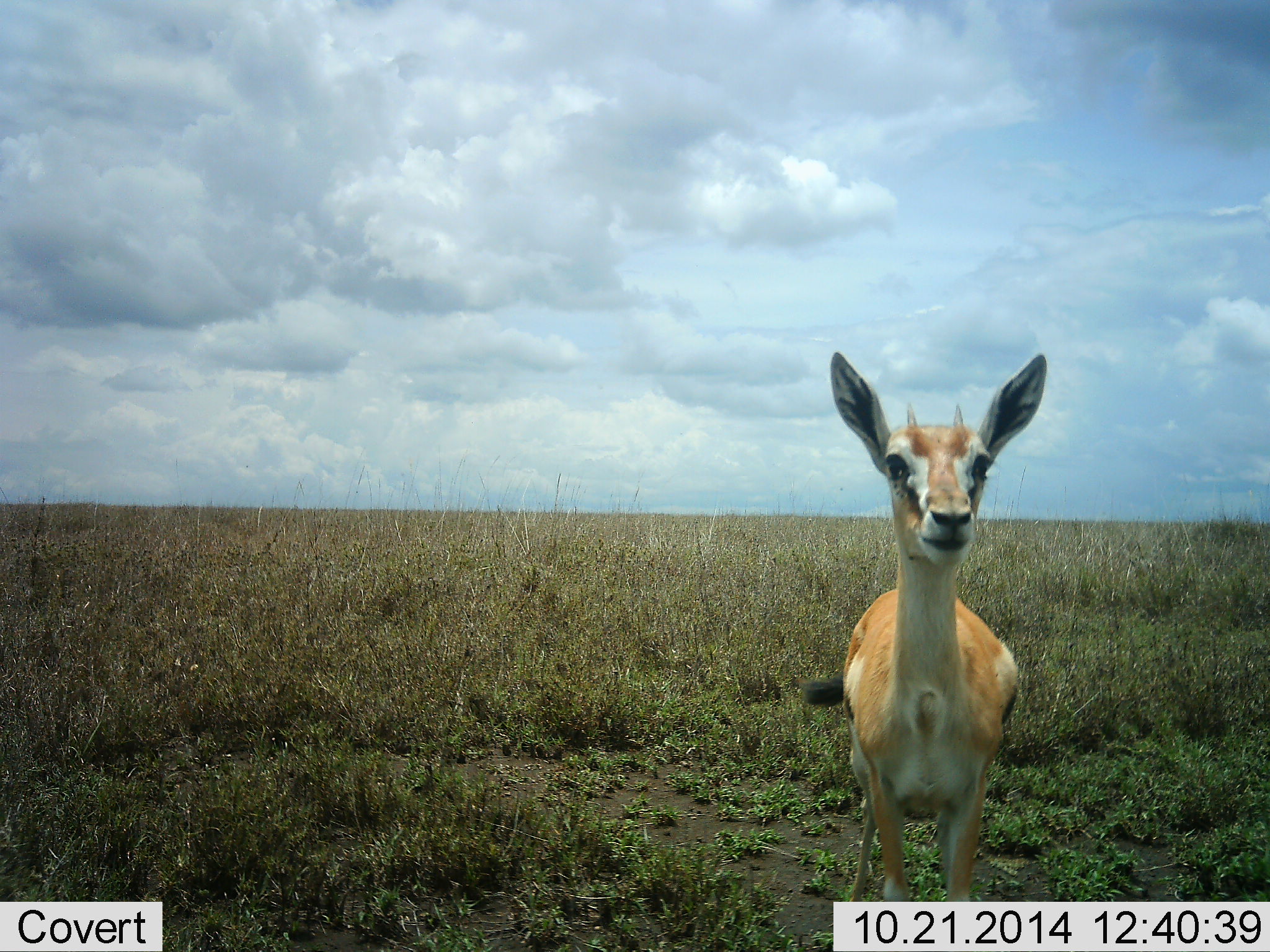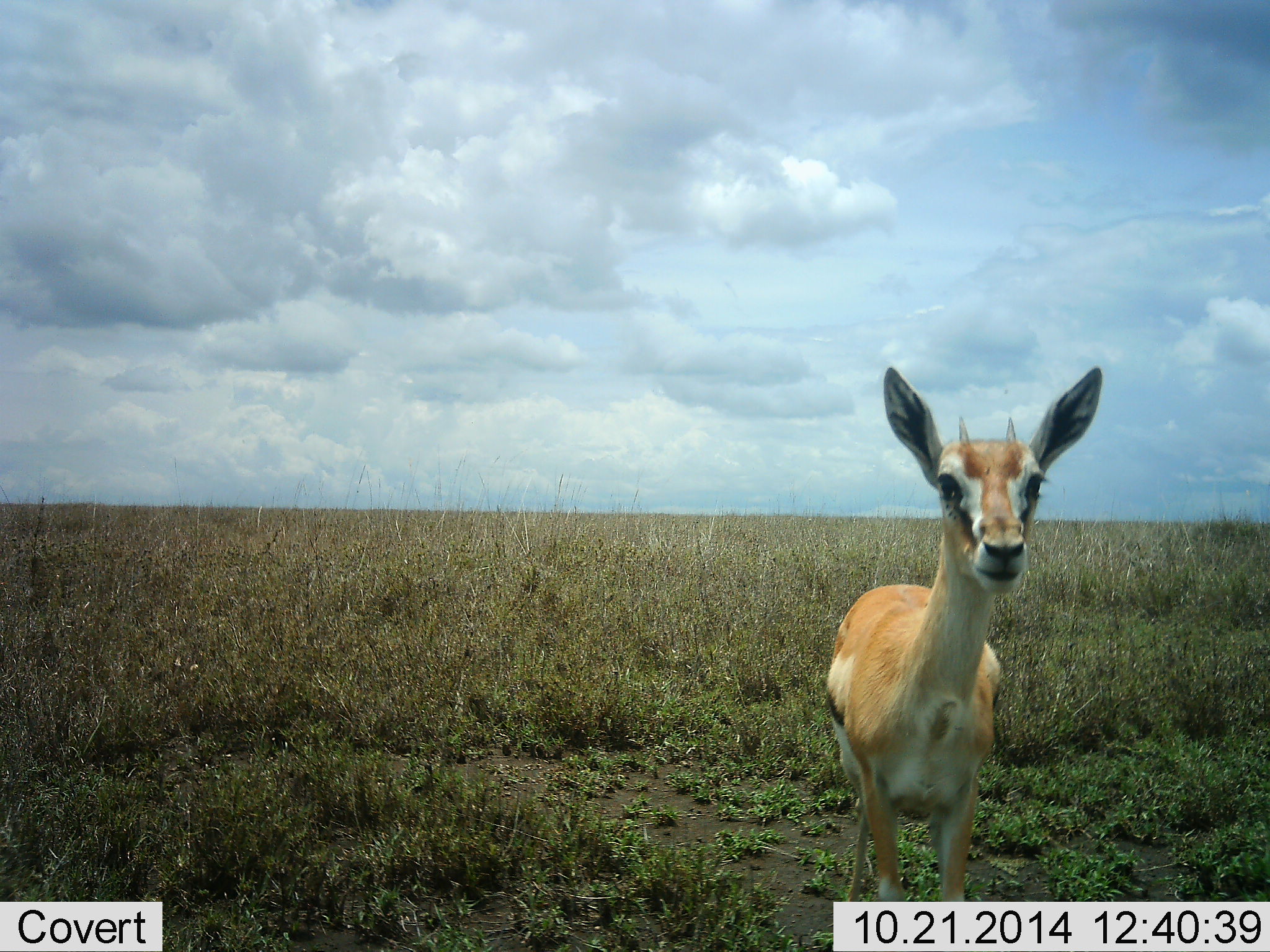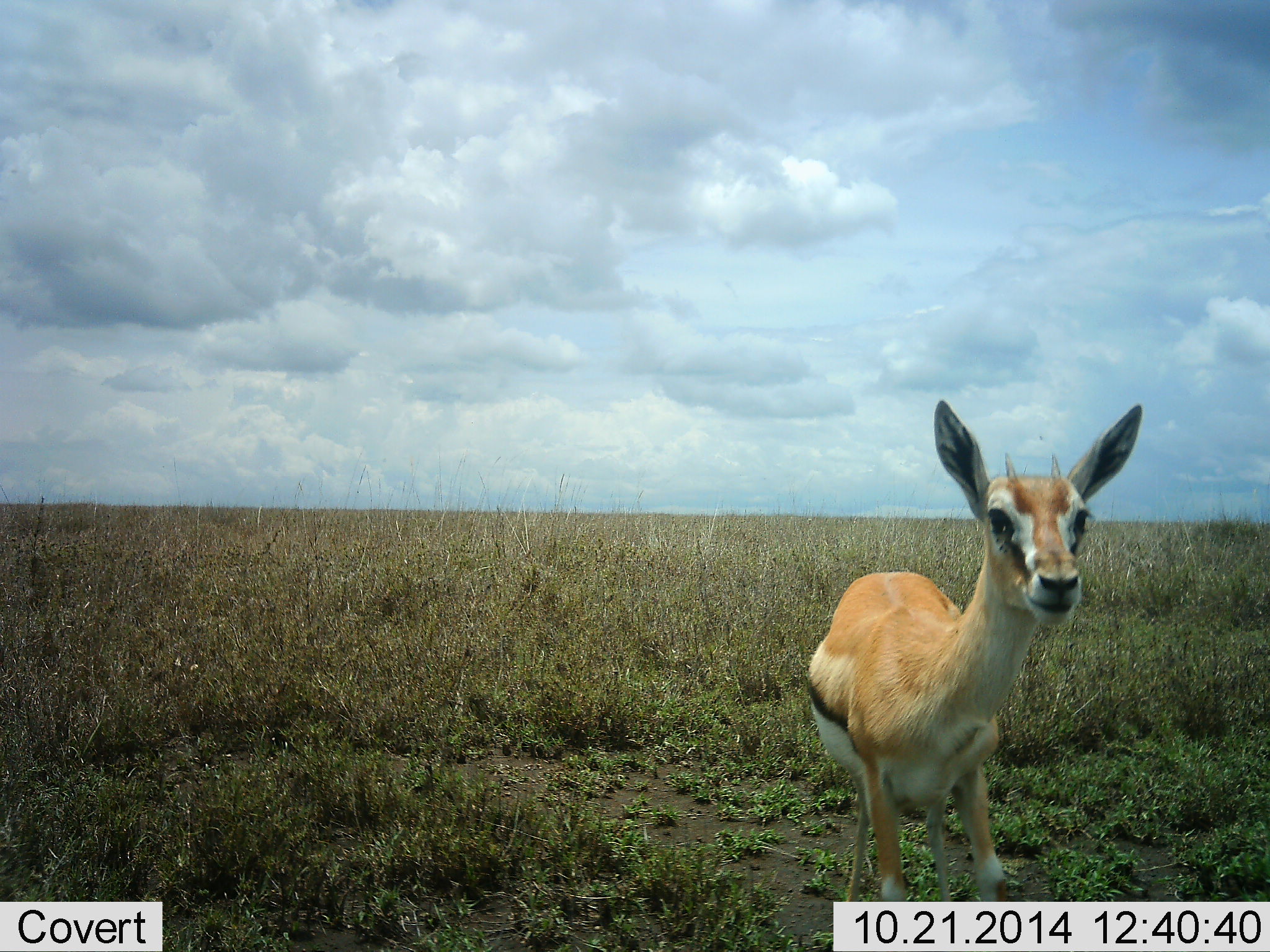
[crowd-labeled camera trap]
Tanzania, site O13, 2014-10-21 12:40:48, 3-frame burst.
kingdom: Animalia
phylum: Chordata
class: Mammalia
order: Artiodactyla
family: Bovidae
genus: Eudorcas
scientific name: Eudorcas thomsonii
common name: thomson's gazelle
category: gazellethomsons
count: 1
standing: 100%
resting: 0%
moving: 0%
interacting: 0%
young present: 0%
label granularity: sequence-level